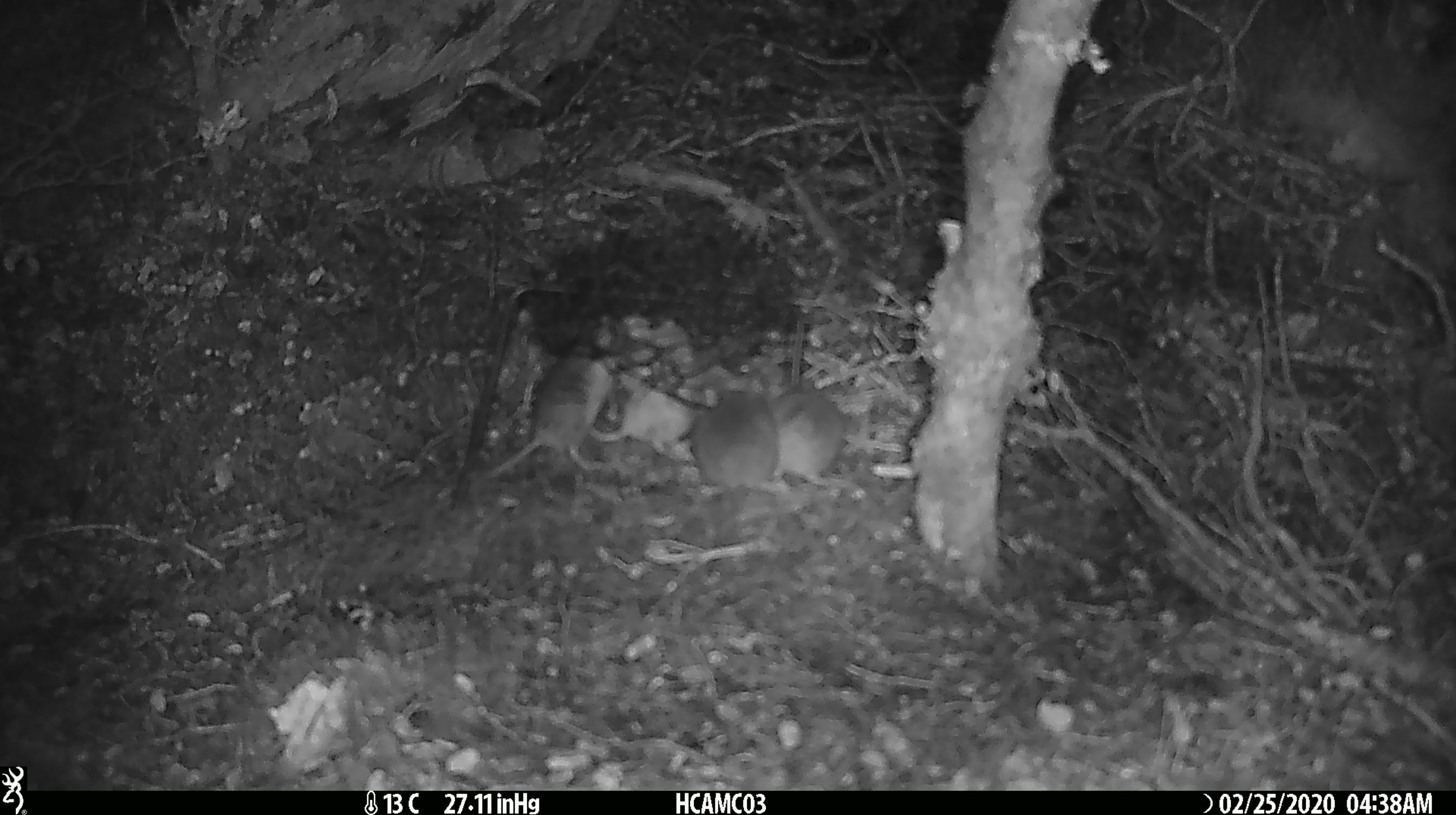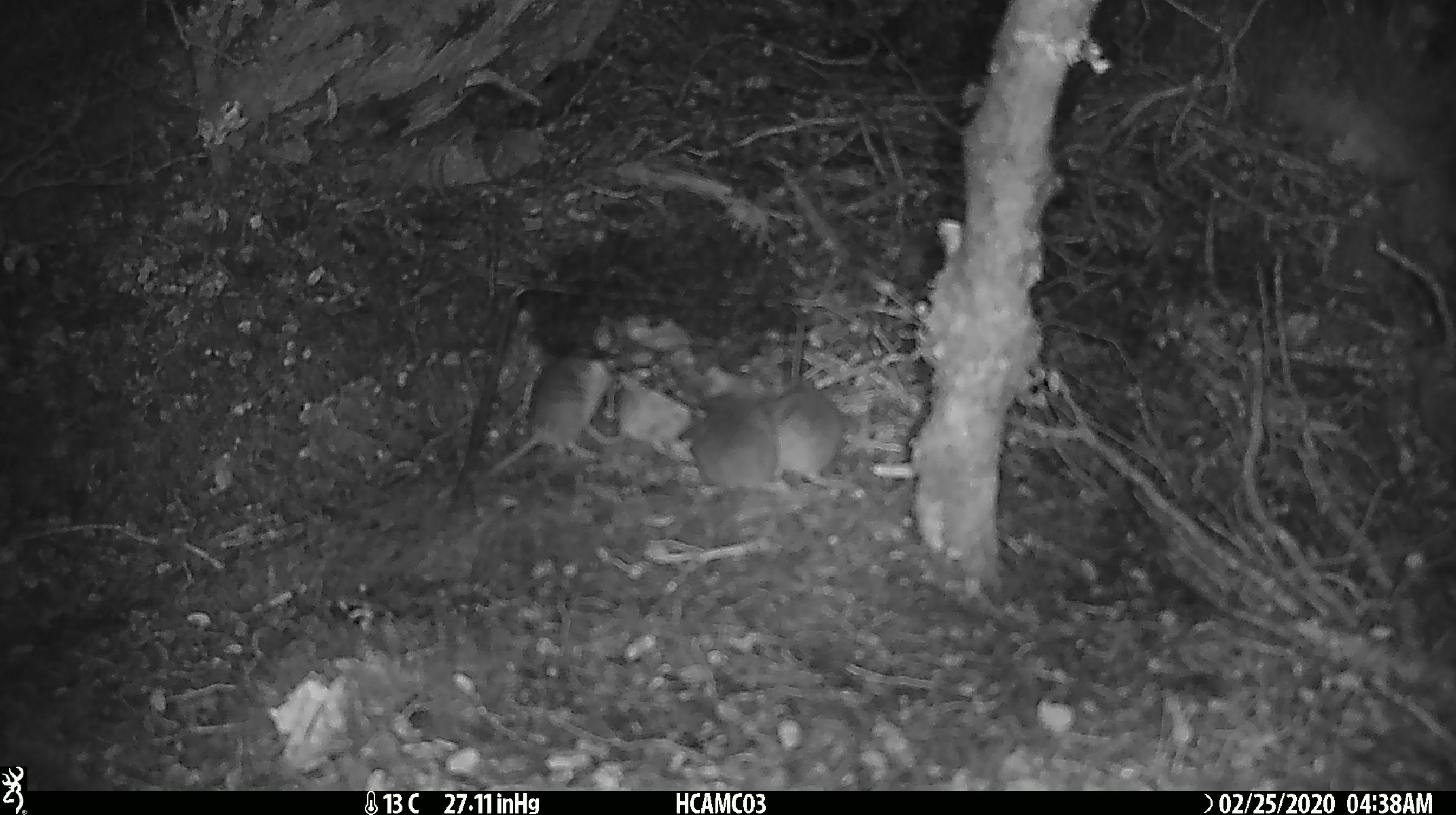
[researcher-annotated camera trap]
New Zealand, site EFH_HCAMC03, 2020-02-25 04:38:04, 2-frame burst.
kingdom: Animalia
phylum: Chordata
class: Mammalia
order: Rodentia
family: Muridae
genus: Mus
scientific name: Mus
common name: mouse